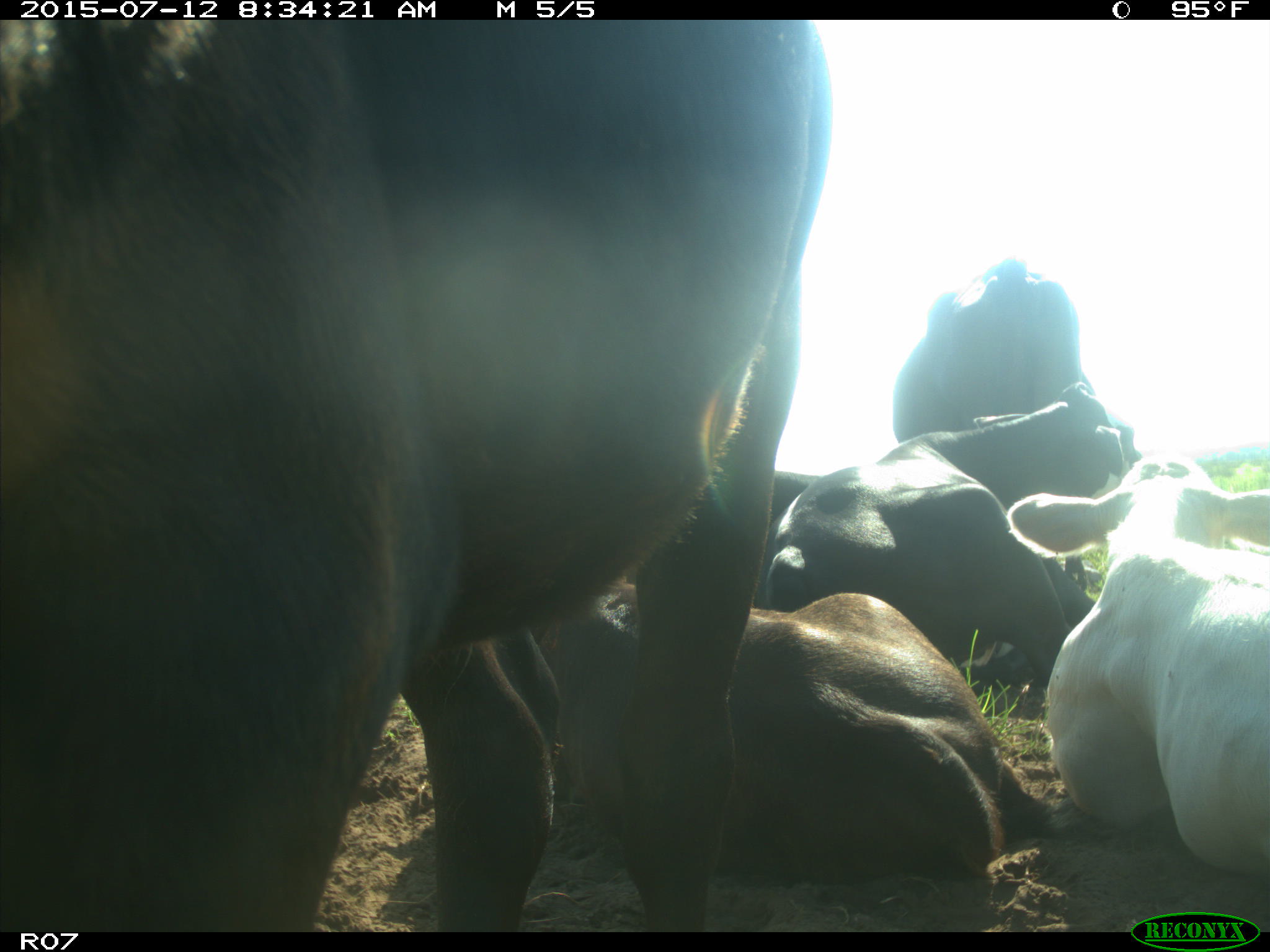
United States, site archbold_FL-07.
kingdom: Animalia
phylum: Chordata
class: Mammalia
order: Artiodactyla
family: Bovidae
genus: Bos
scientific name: Bos taurus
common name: domestic cow